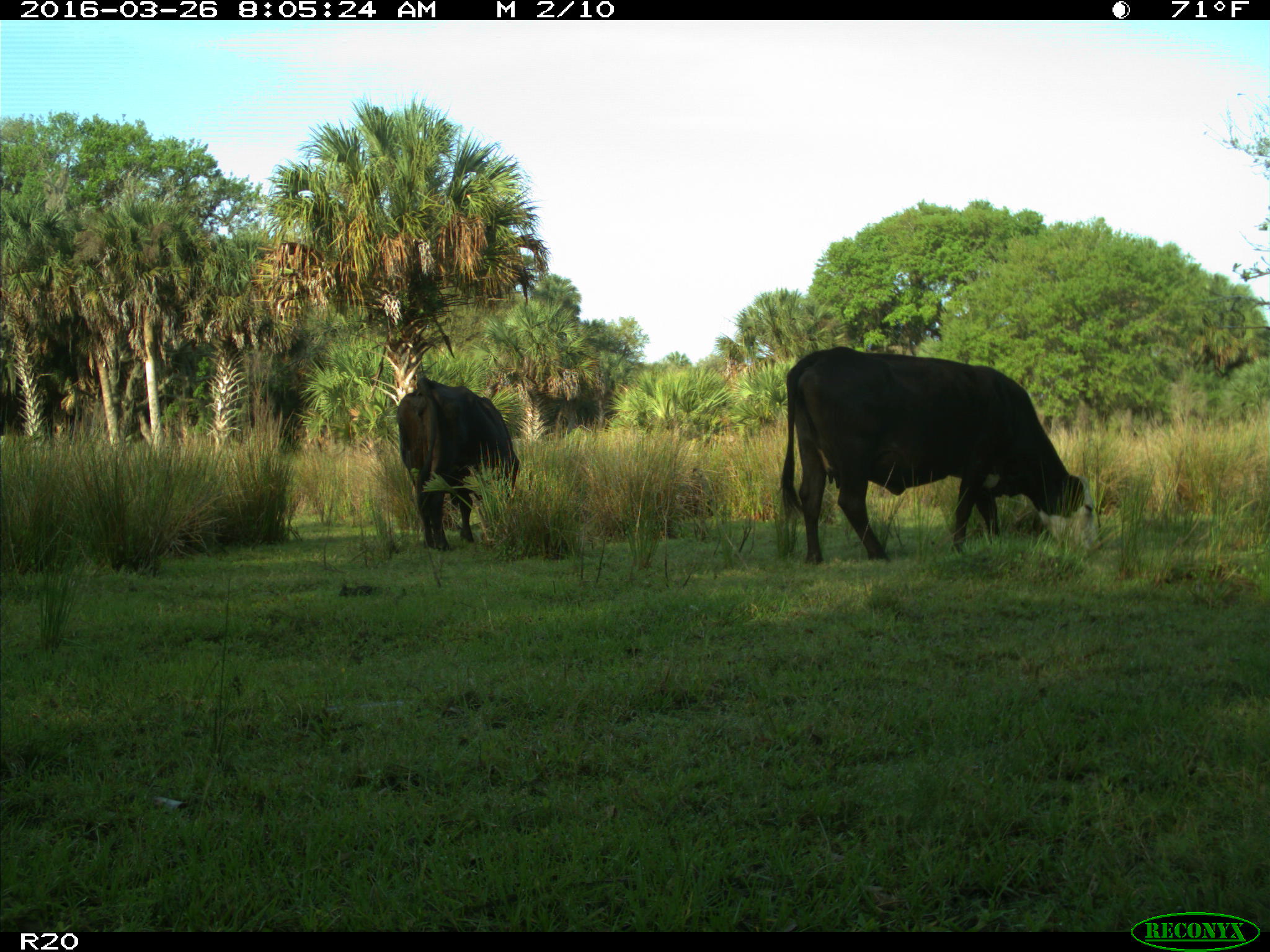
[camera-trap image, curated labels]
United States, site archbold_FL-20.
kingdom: Animalia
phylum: Chordata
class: Mammalia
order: Artiodactyla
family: Bovidae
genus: Bos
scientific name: Bos taurus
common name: domestic cow